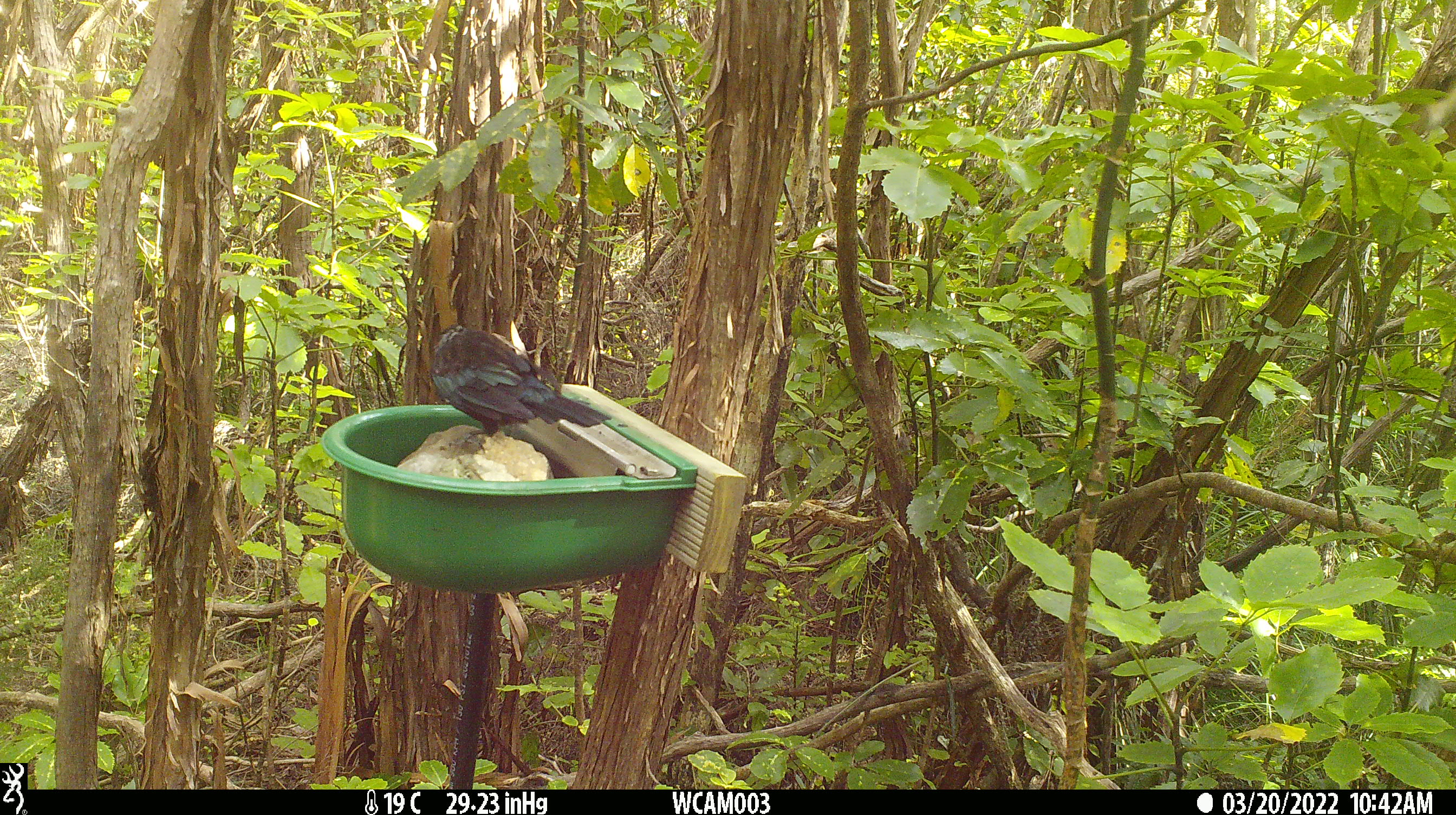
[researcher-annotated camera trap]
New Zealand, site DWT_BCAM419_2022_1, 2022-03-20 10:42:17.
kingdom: Animalia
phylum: Chordata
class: Aves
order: Passeriformes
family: Meliphagidae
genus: Prosthemadera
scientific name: Prosthemadera novaeseelandiae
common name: tui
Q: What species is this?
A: Tui (Prosthemadera novaeseelandiae).